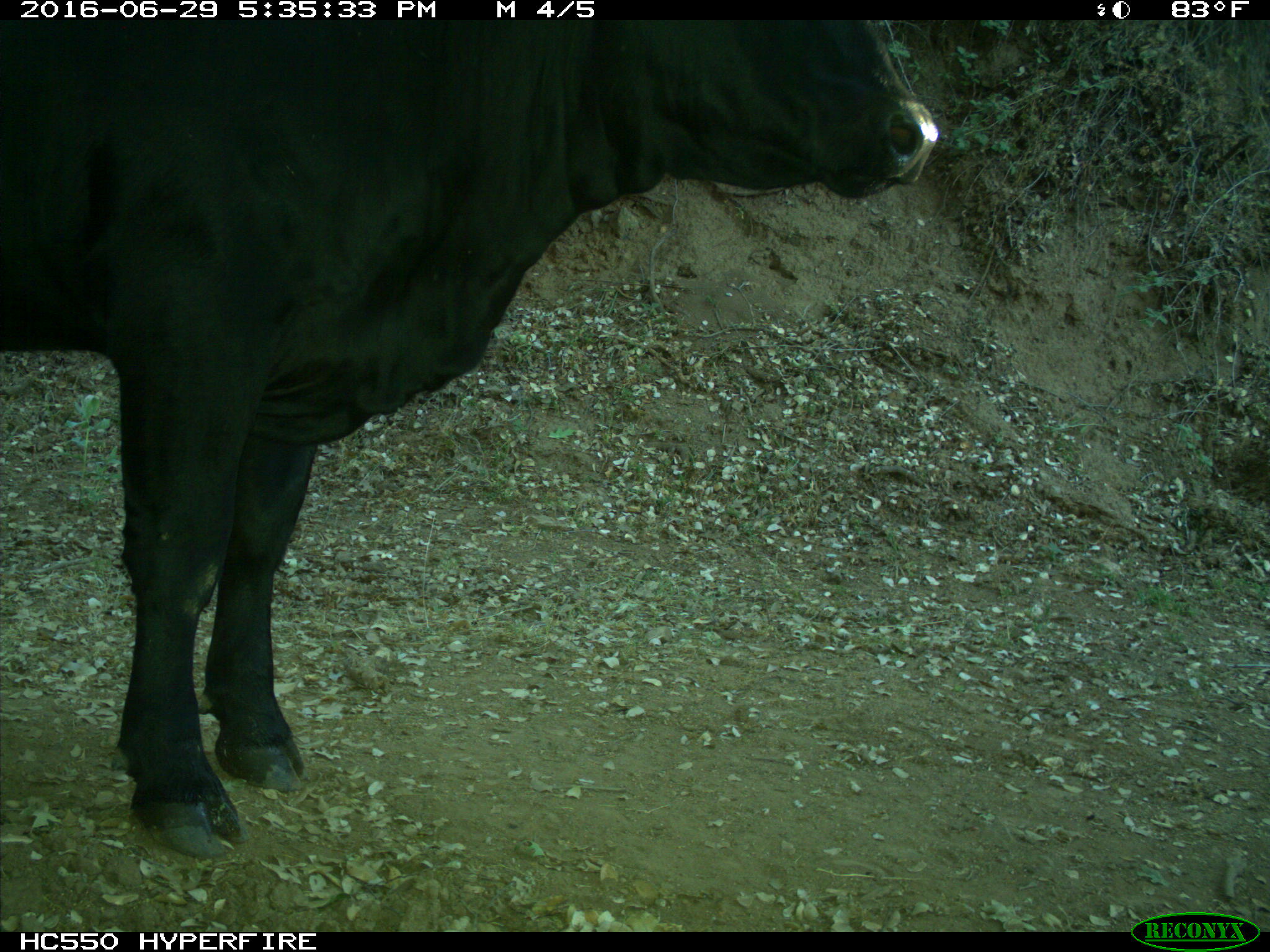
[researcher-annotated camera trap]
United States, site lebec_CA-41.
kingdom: Animalia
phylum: Chordata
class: Mammalia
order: Artiodactyla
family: Bovidae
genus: Bos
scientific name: Bos taurus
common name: domestic cow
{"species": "Bos taurus (domestic cow)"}